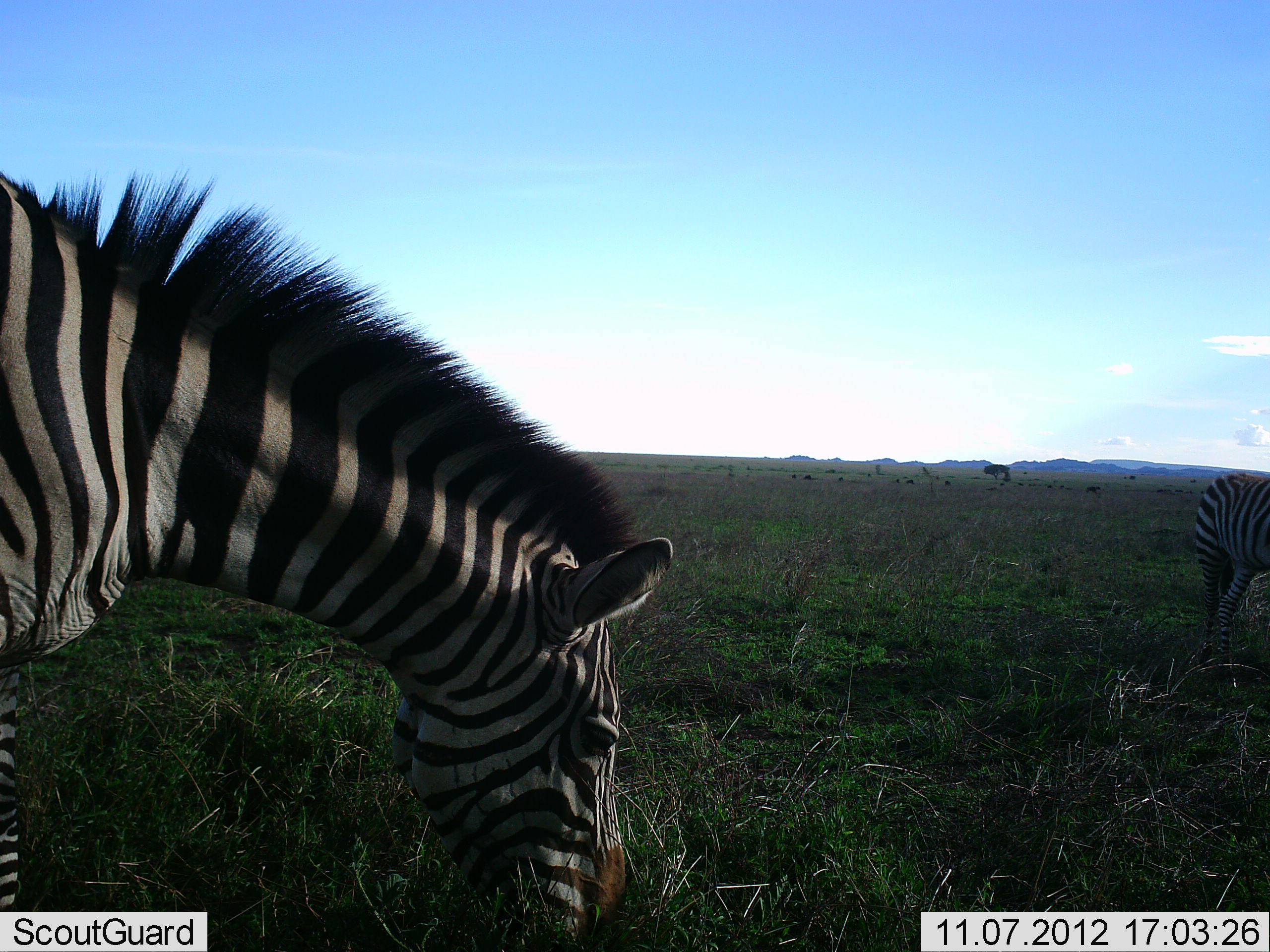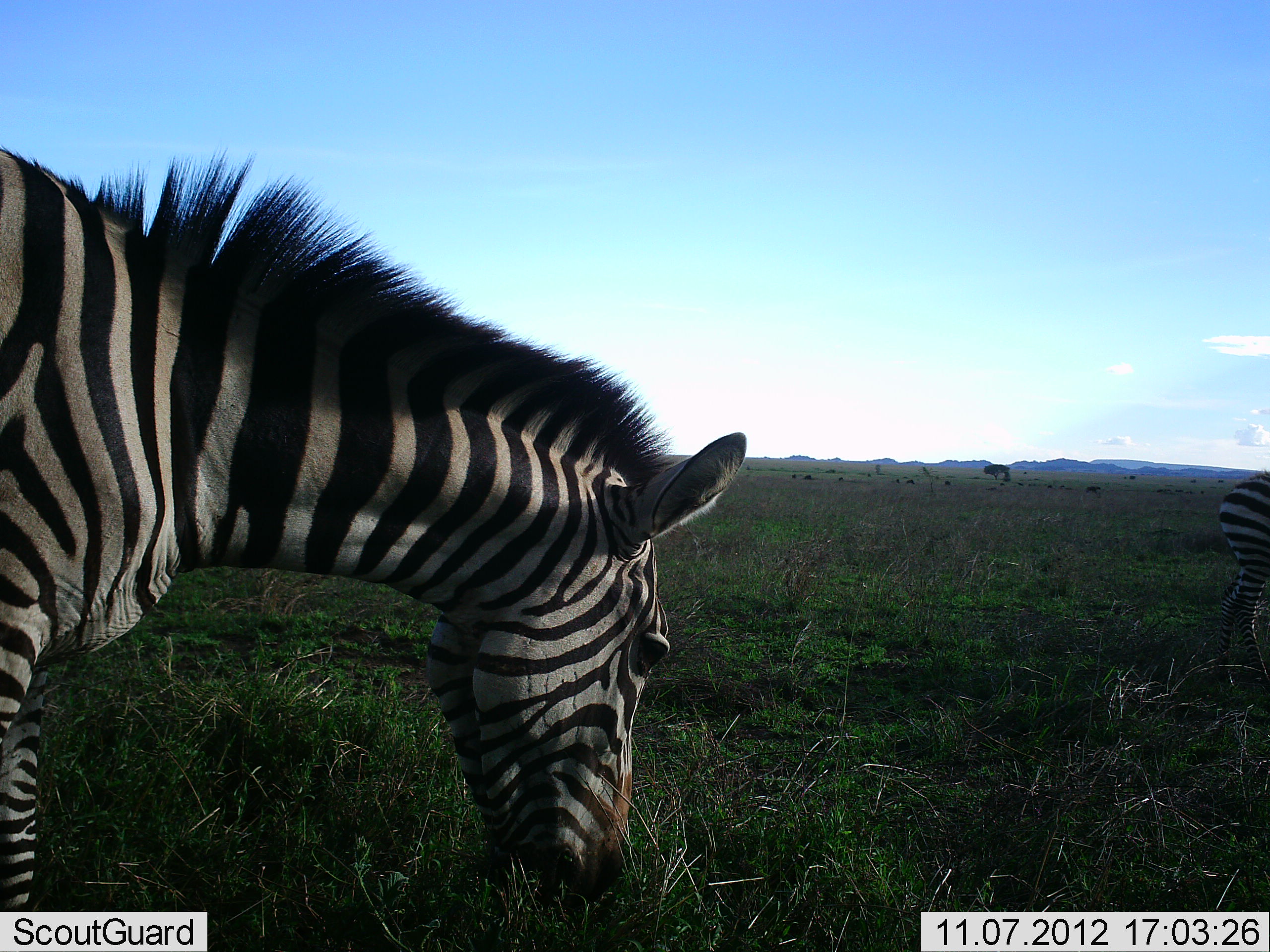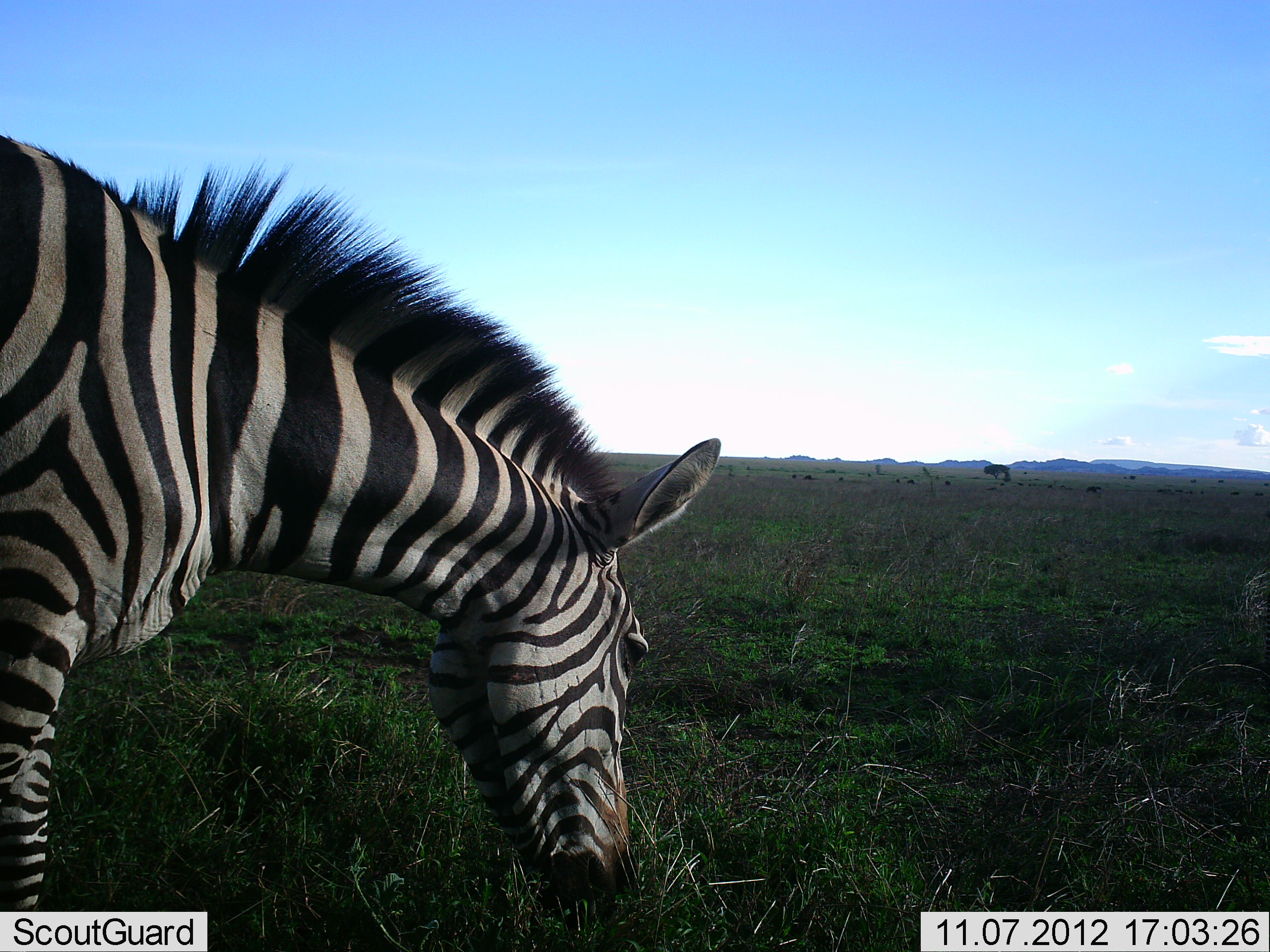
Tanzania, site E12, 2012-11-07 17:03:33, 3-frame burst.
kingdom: Animalia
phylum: Chordata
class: Mammalia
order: Perissodactyla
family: Equidae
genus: Equus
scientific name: Equus quagga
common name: plains zebra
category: zebra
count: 2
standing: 40%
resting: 0%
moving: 20%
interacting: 0%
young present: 0%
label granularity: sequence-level